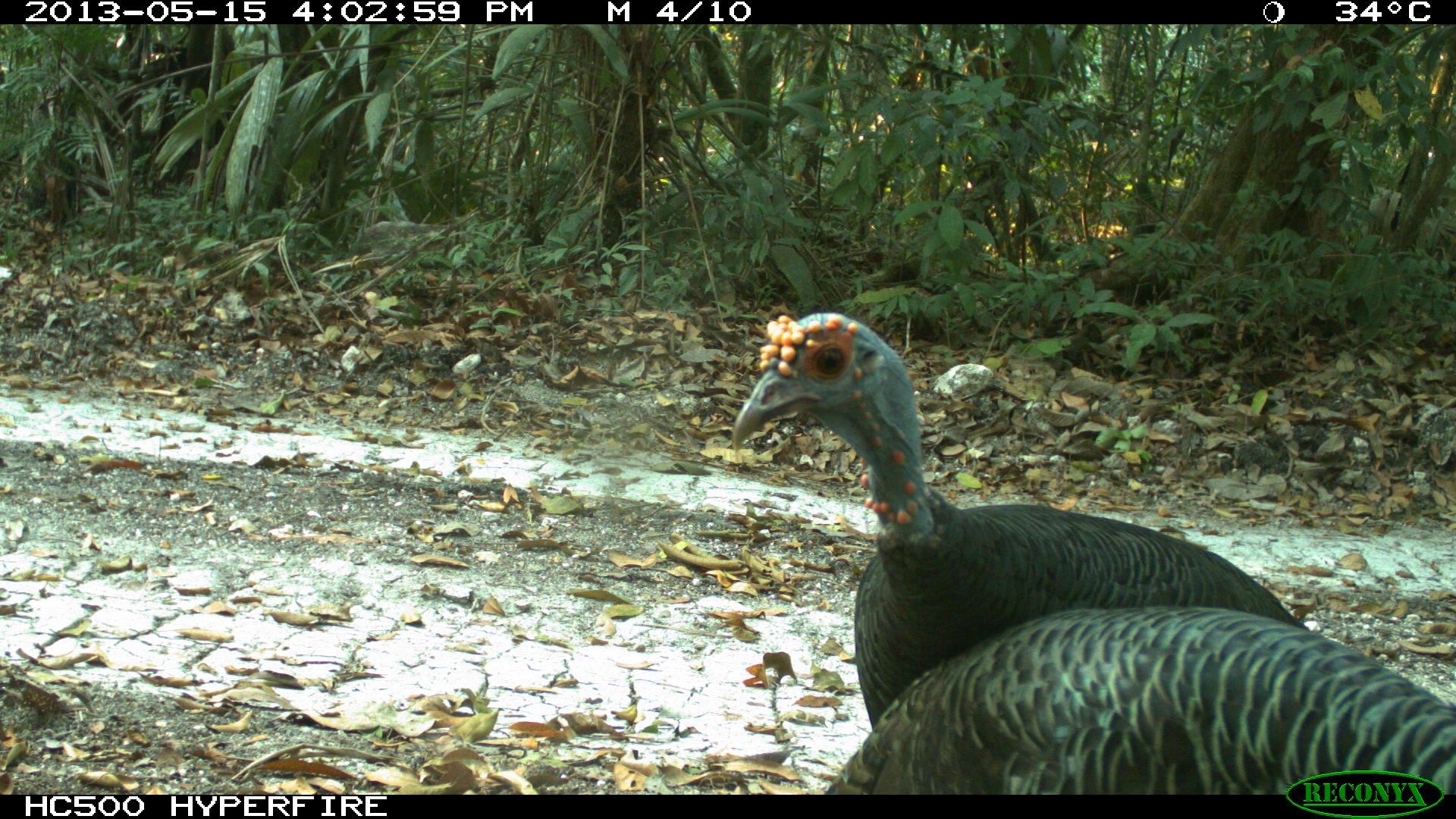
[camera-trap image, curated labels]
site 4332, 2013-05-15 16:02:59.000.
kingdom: Animalia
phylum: Chordata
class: Aves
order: Galliformes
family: Phasianidae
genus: Meleagris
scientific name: Meleagris ocellata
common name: ocellated turkey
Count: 3.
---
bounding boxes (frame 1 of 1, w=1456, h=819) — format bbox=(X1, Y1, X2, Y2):
meleagris ocellata: bbox=(731, 309, 1456, 722); bbox=(830, 605, 1456, 793)